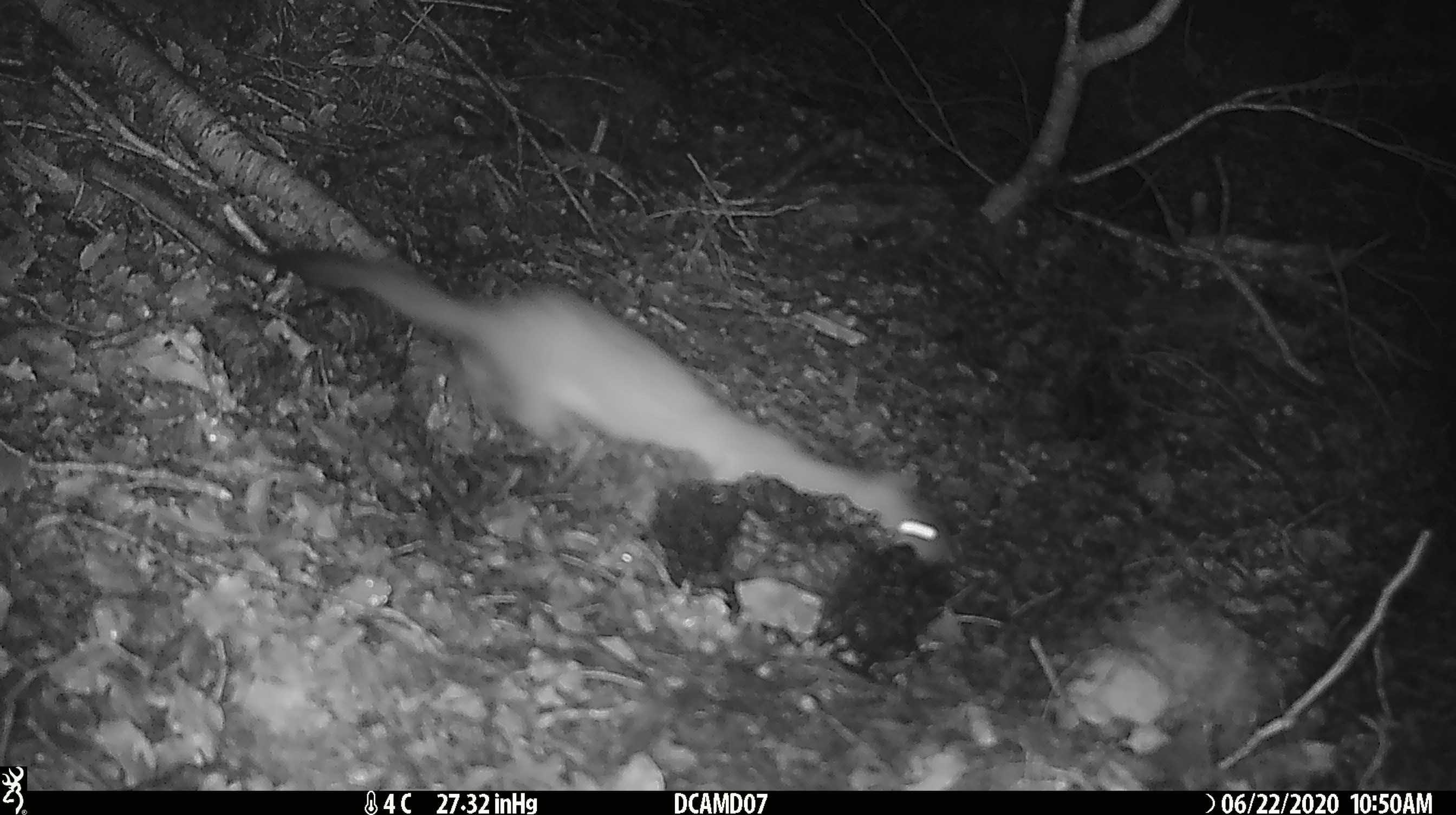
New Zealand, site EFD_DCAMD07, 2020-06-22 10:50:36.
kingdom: Animalia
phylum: Chordata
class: Mammalia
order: Carnivora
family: Mustelidae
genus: Mustela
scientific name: Mustela erminea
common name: stoat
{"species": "stoat (Mustela erminea)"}